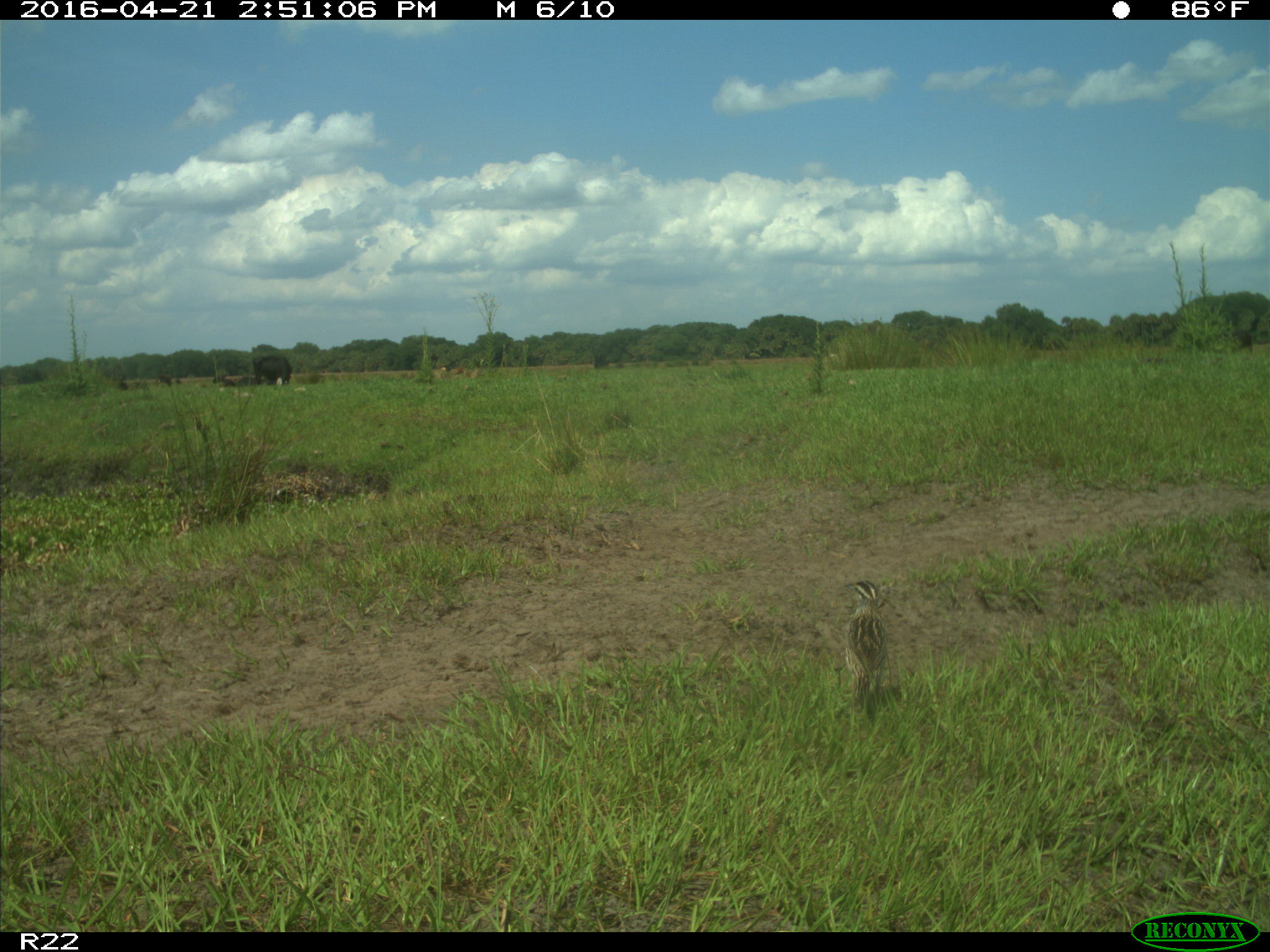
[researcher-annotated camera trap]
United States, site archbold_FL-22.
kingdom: Animalia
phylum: Chordata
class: Mammalia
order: Artiodactyla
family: Bovidae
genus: Bos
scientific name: Bos taurus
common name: domestic cow